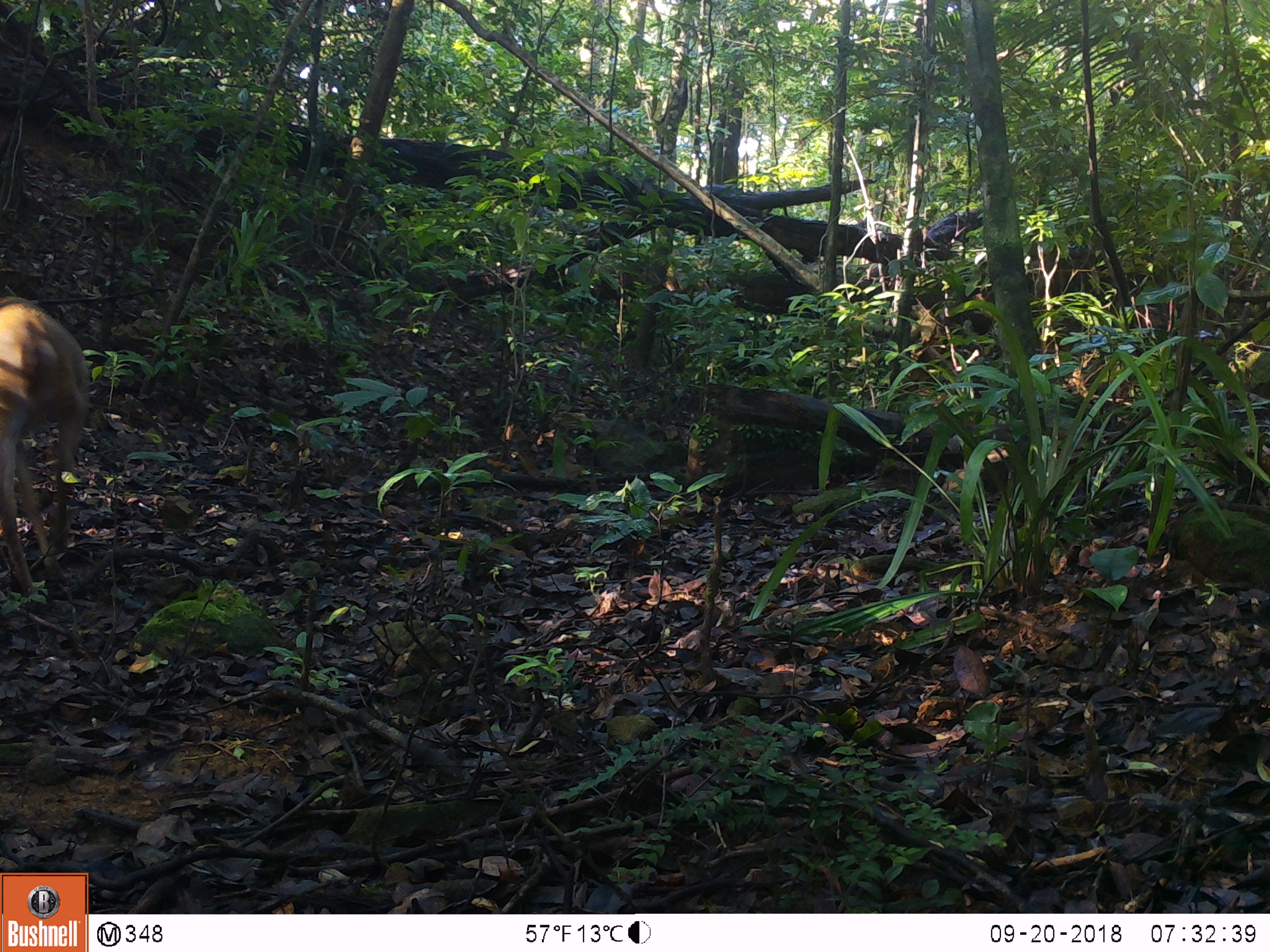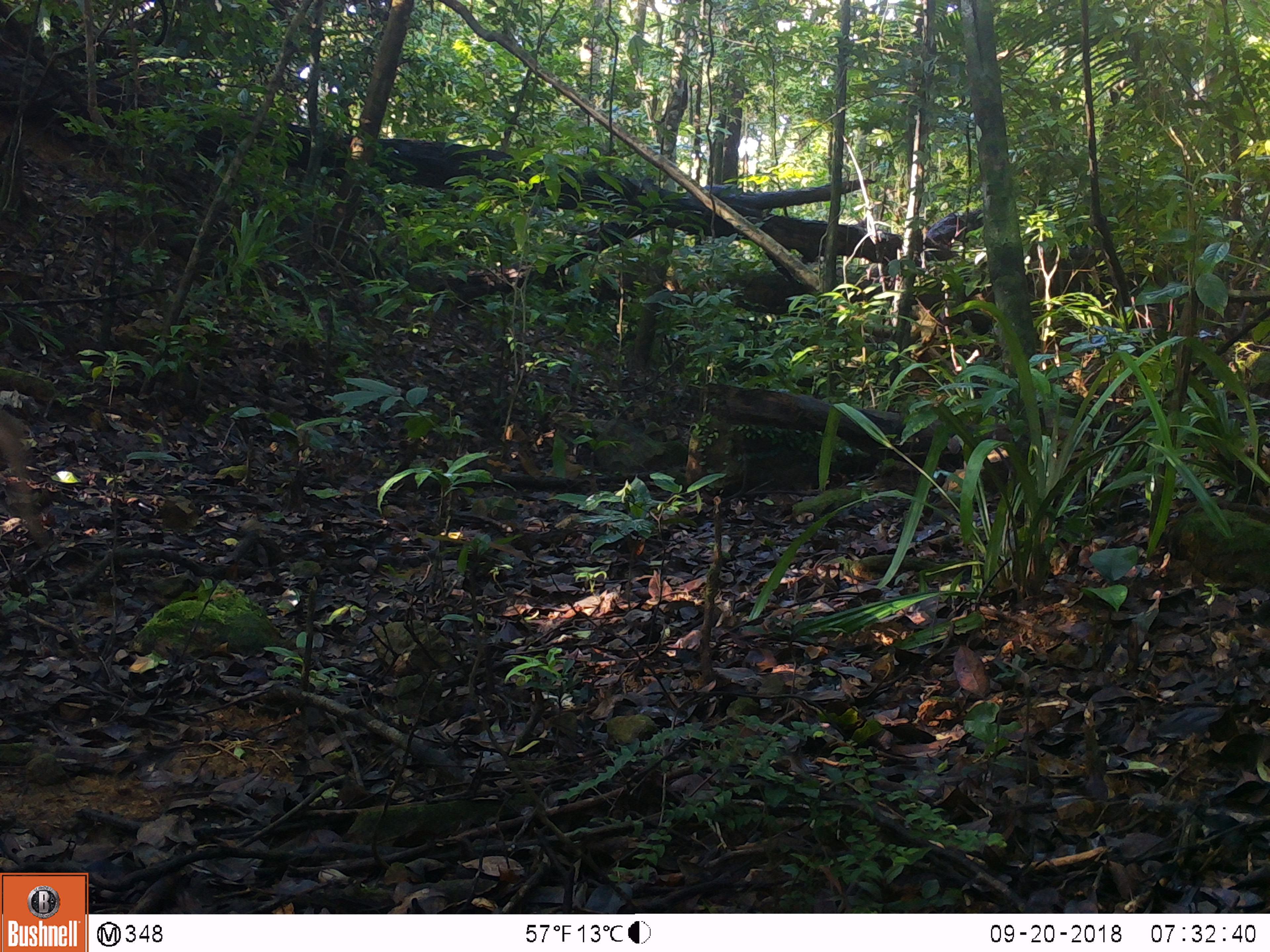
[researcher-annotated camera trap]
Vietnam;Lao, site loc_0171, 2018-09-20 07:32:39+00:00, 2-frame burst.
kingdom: Animalia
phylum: Chordata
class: Mammalia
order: Artiodactyla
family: Cervidae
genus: Muntiacus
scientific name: Muntiacus vuquangensis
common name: large-antlered muntjac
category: large antlered muntjac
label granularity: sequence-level